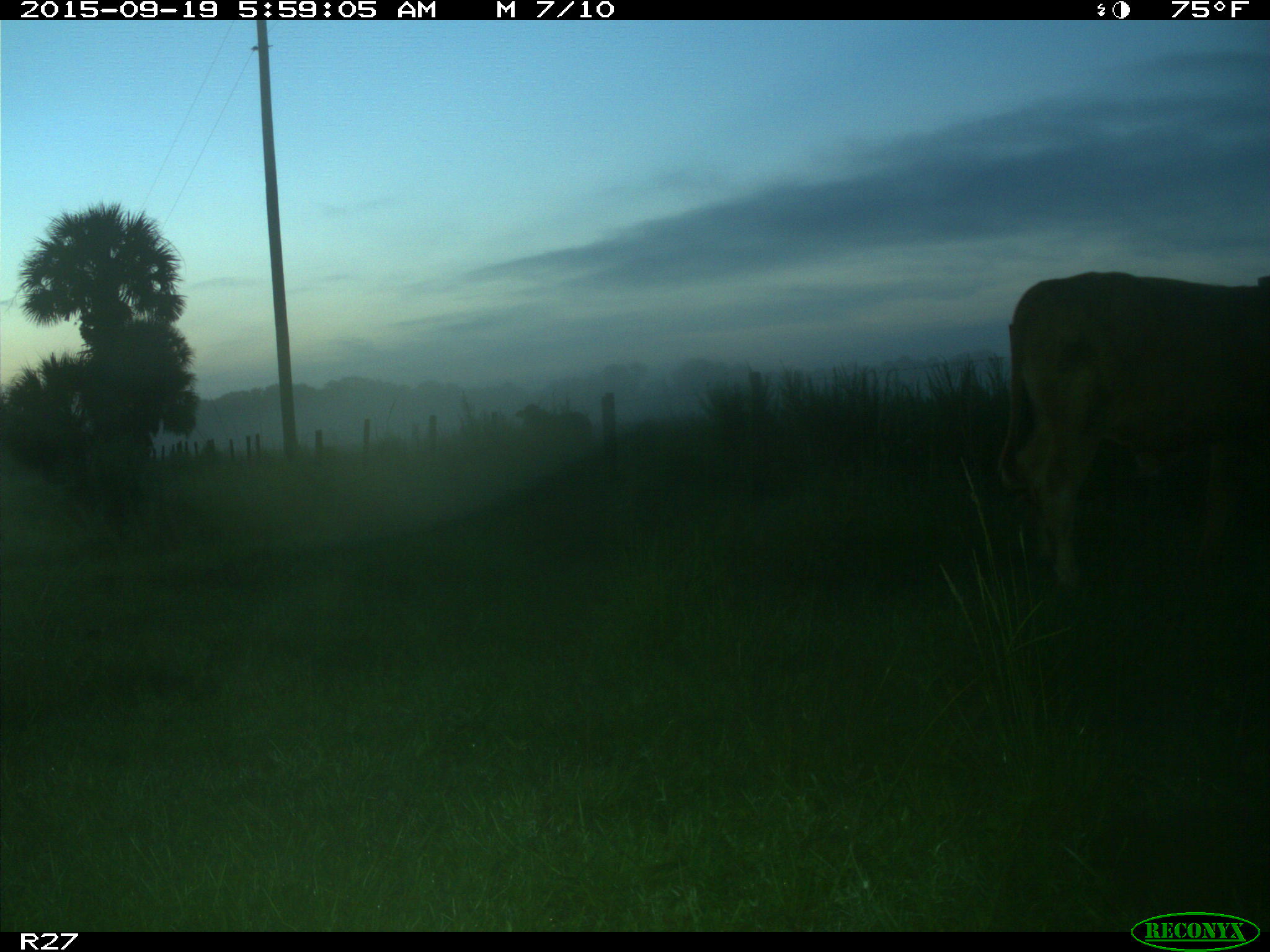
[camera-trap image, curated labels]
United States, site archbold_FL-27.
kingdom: Animalia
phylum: Chordata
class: Mammalia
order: Artiodactyla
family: Bovidae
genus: Bos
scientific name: Bos taurus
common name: domestic cow